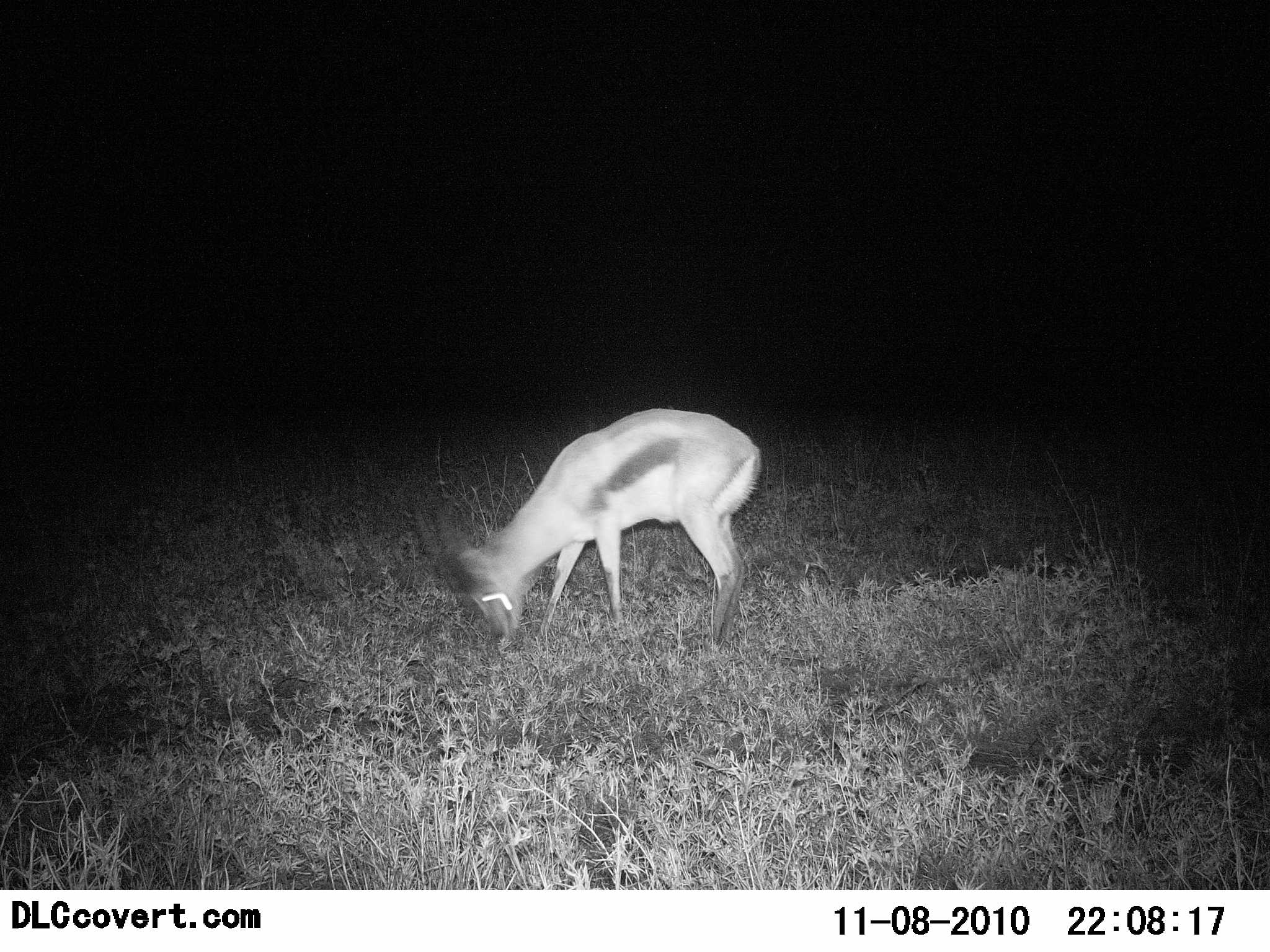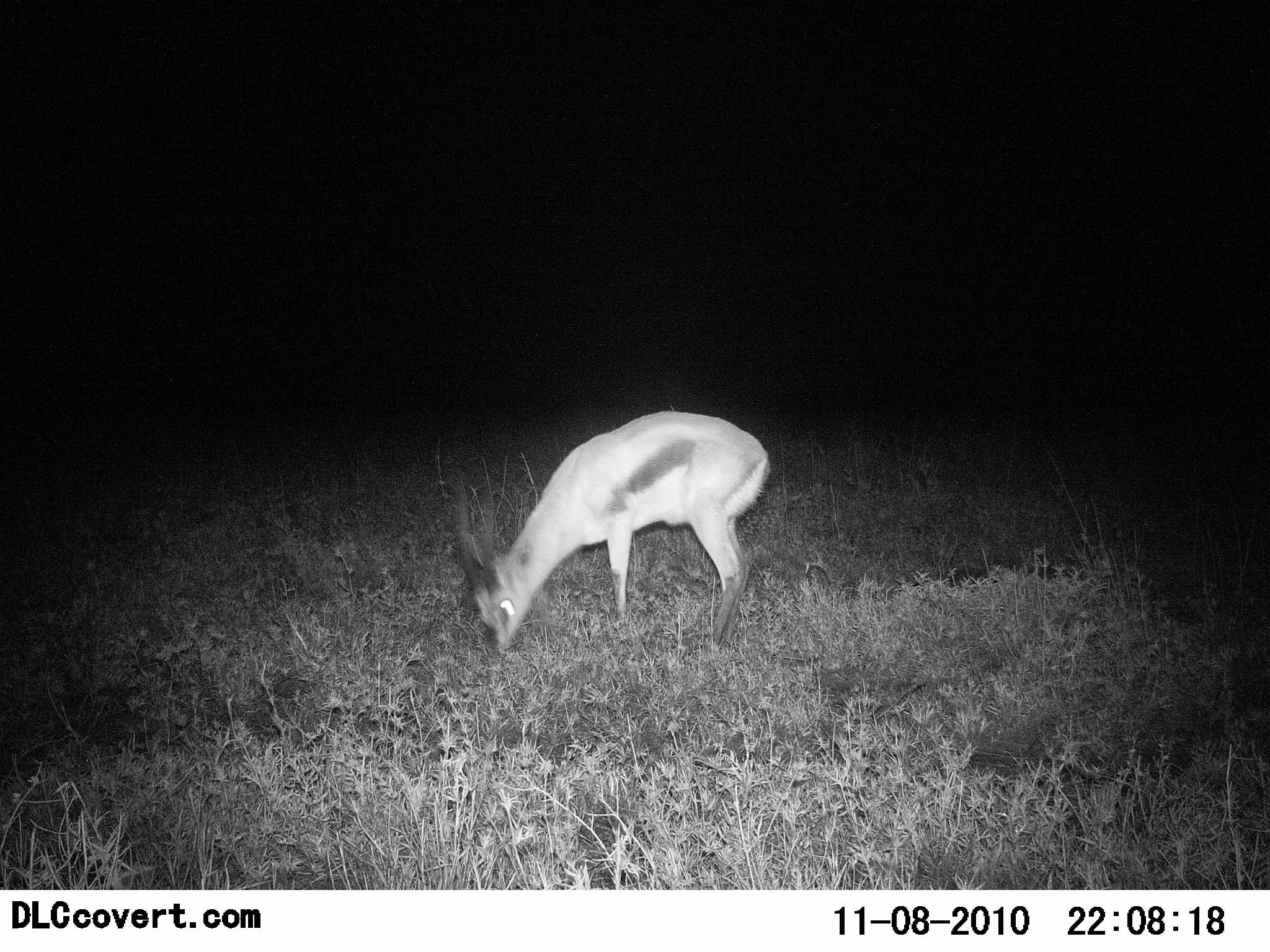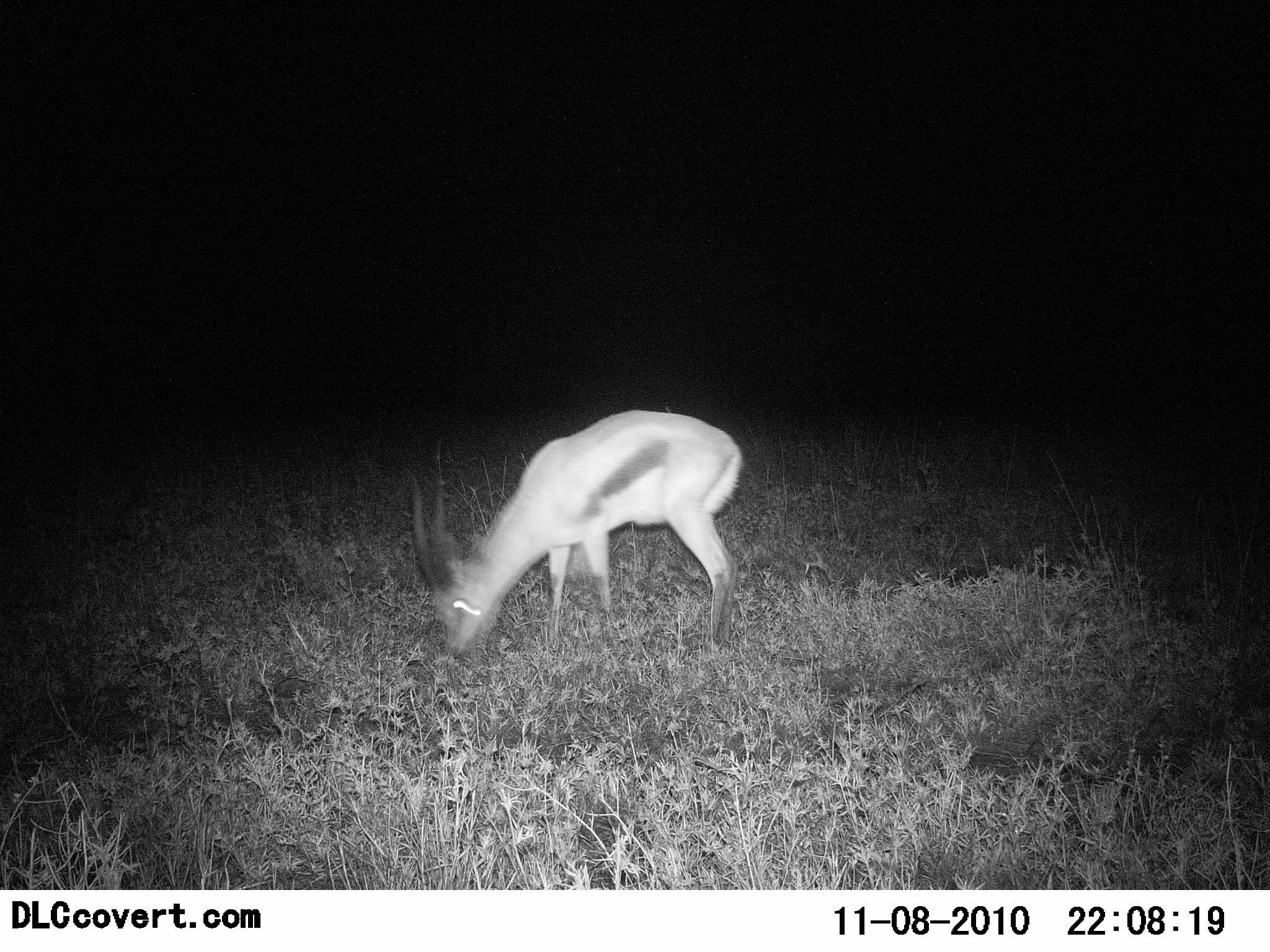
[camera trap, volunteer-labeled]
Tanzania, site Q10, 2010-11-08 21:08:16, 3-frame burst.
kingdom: Animalia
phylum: Chordata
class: Mammalia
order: Artiodactyla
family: Bovidae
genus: Eudorcas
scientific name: Eudorcas thomsonii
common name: thomson's gazelle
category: gazellethomsons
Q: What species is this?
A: Gazellethomsons (thomson's gazelle) (Eudorcas thomsonii).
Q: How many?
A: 1.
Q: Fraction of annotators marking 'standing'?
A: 17%.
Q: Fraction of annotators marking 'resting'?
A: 0%.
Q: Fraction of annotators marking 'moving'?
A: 0%.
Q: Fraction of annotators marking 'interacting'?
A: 0%.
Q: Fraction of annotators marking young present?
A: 0%.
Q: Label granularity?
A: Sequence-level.